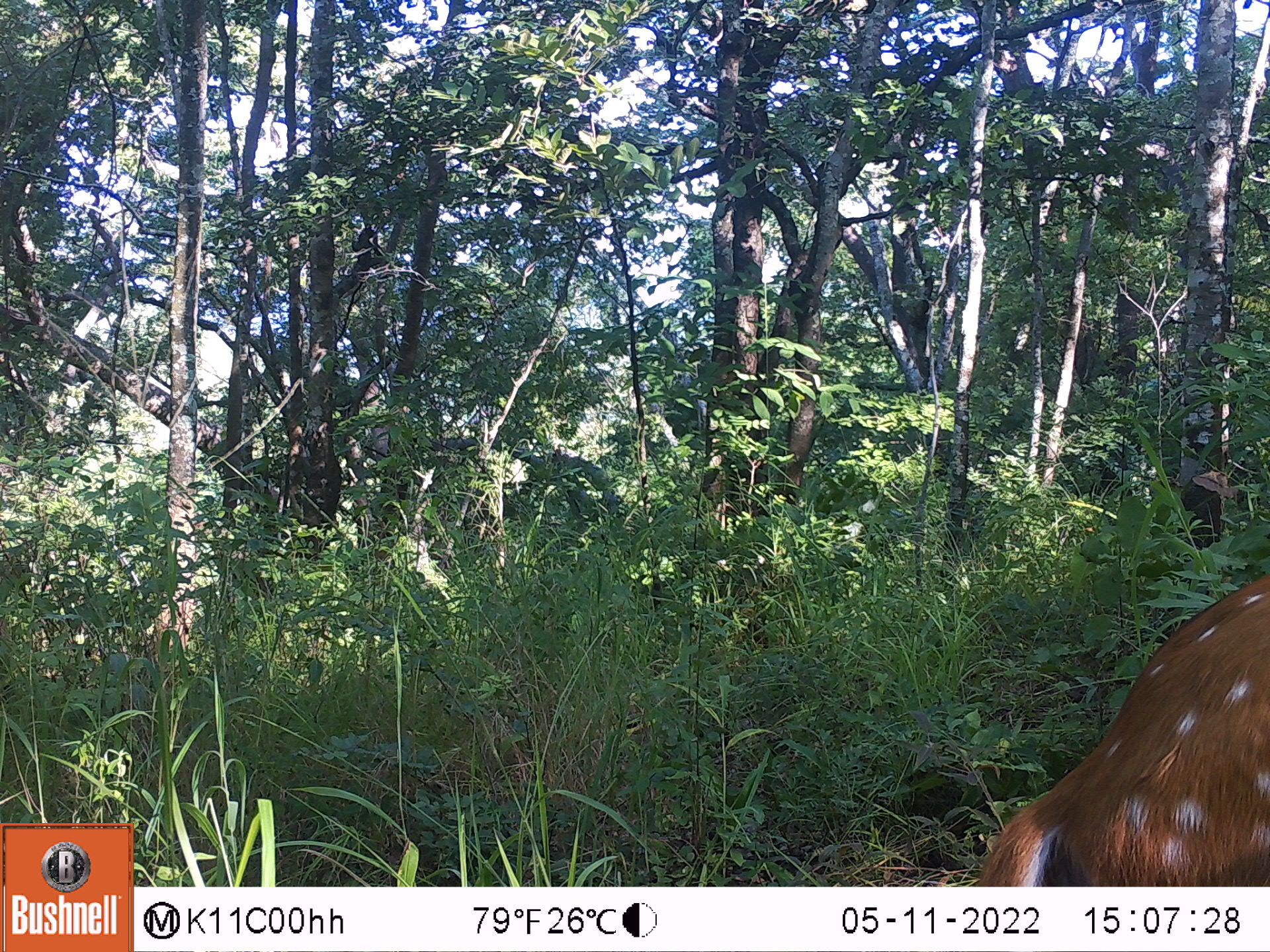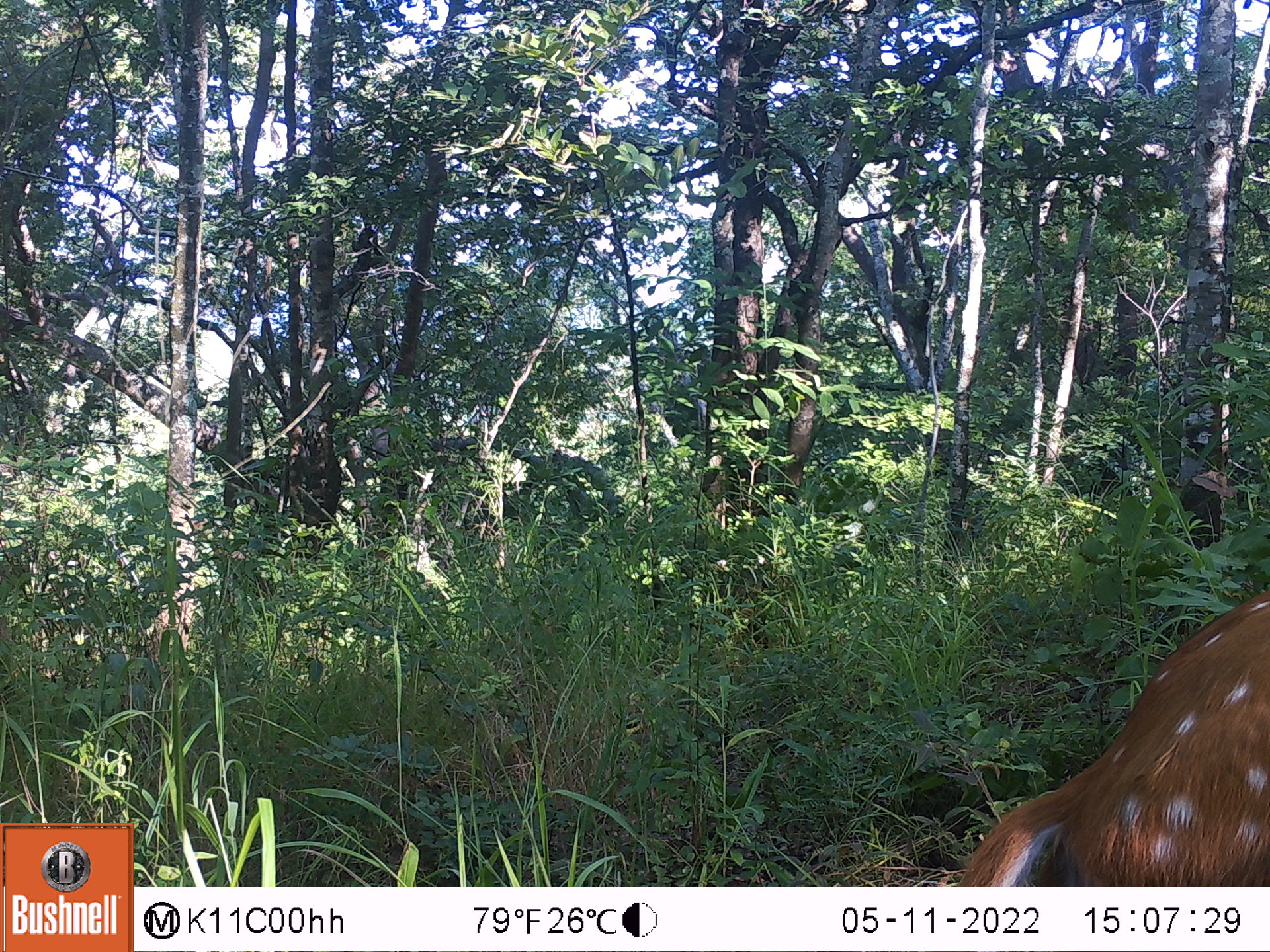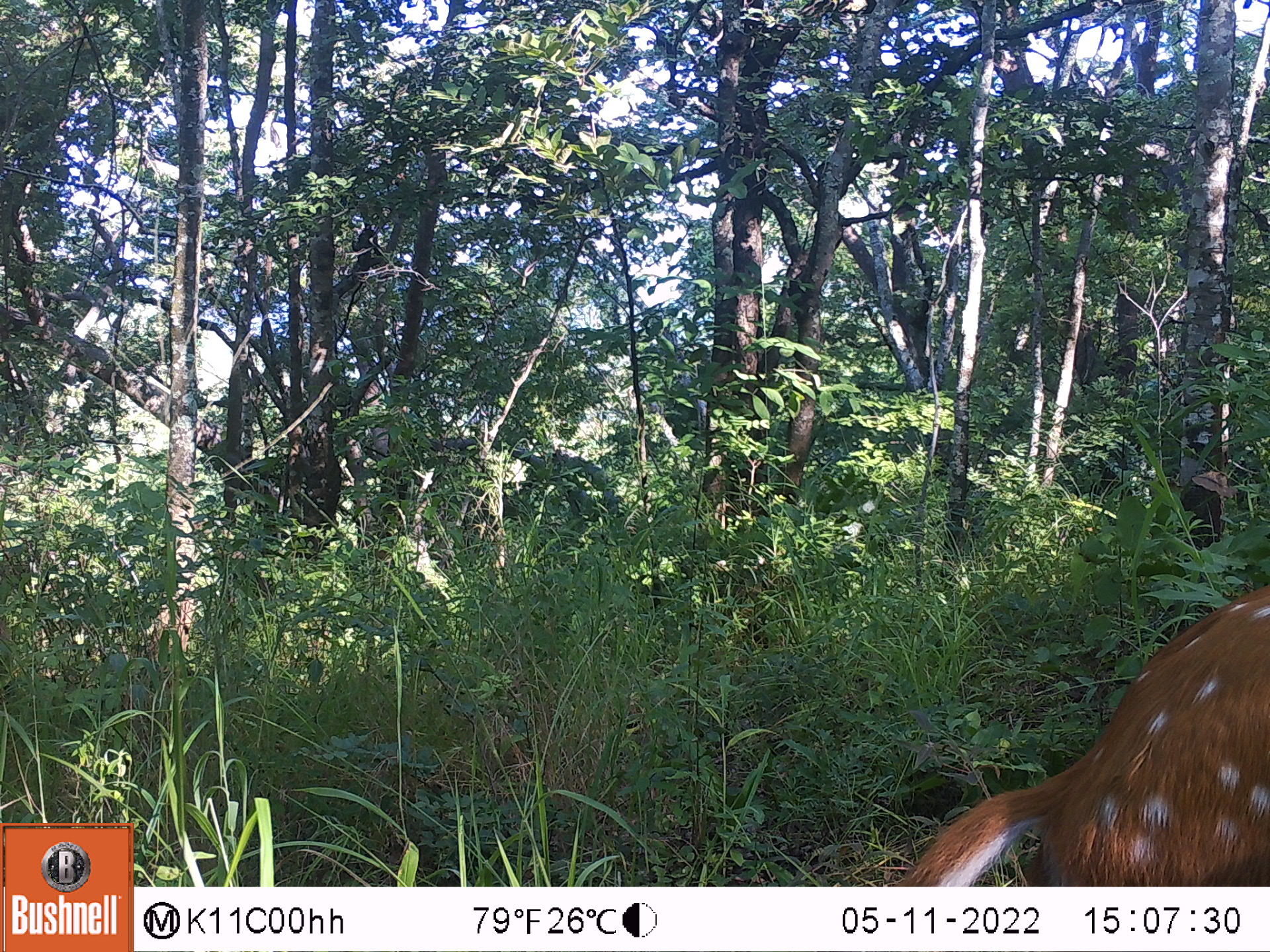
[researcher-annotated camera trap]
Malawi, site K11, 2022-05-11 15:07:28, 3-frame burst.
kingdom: Animalia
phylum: Chordata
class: Mammalia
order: Artiodactyla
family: Bovidae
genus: Tragelaphus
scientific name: Tragelaphus sylvaticus sylvaticus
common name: cape bushbuck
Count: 1.